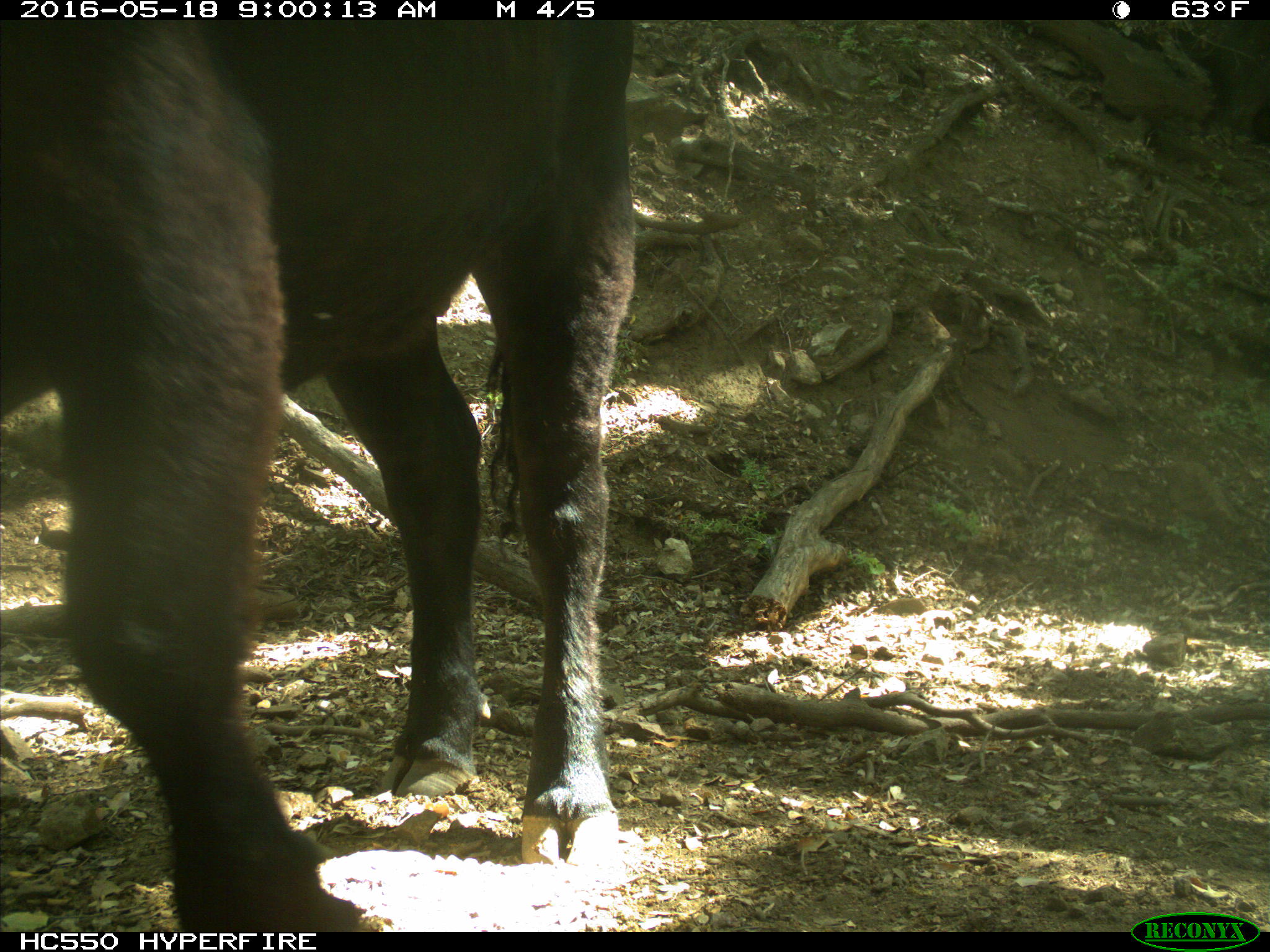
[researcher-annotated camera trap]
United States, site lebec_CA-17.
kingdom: Animalia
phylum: Chordata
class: Mammalia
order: Artiodactyla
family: Bovidae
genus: Bos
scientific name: Bos taurus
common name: domestic cow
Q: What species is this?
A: Bos taurus (domestic cow).